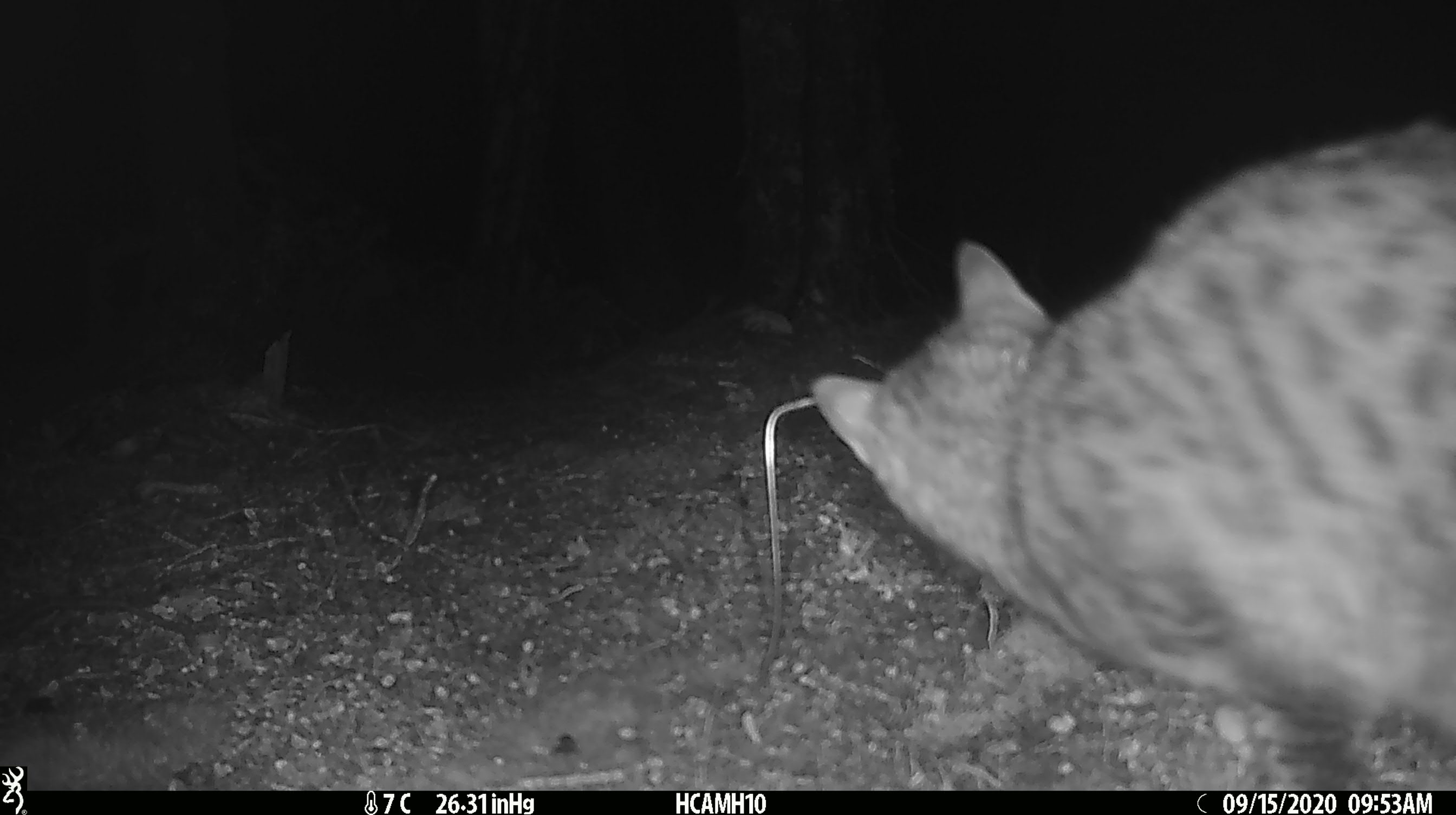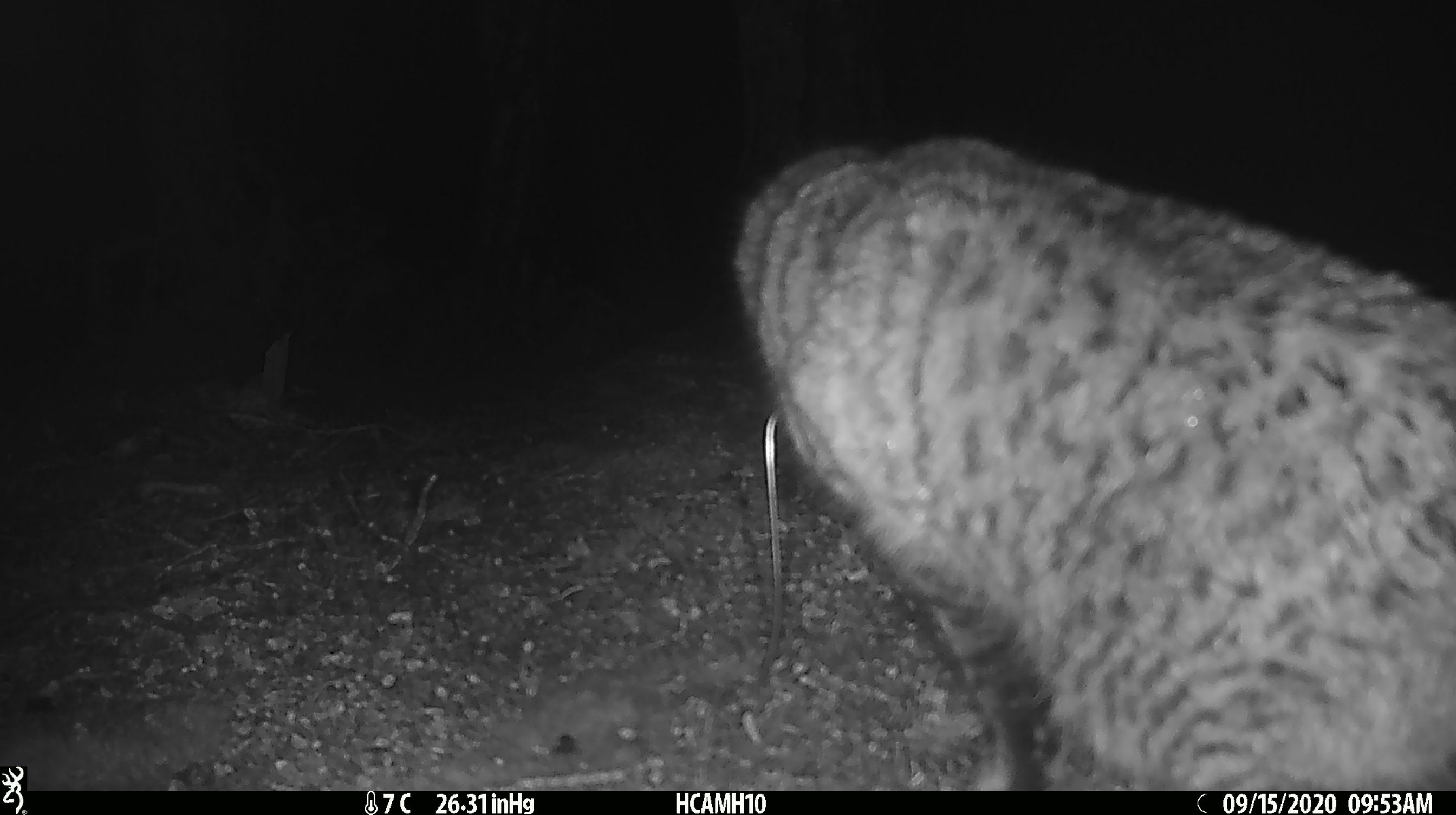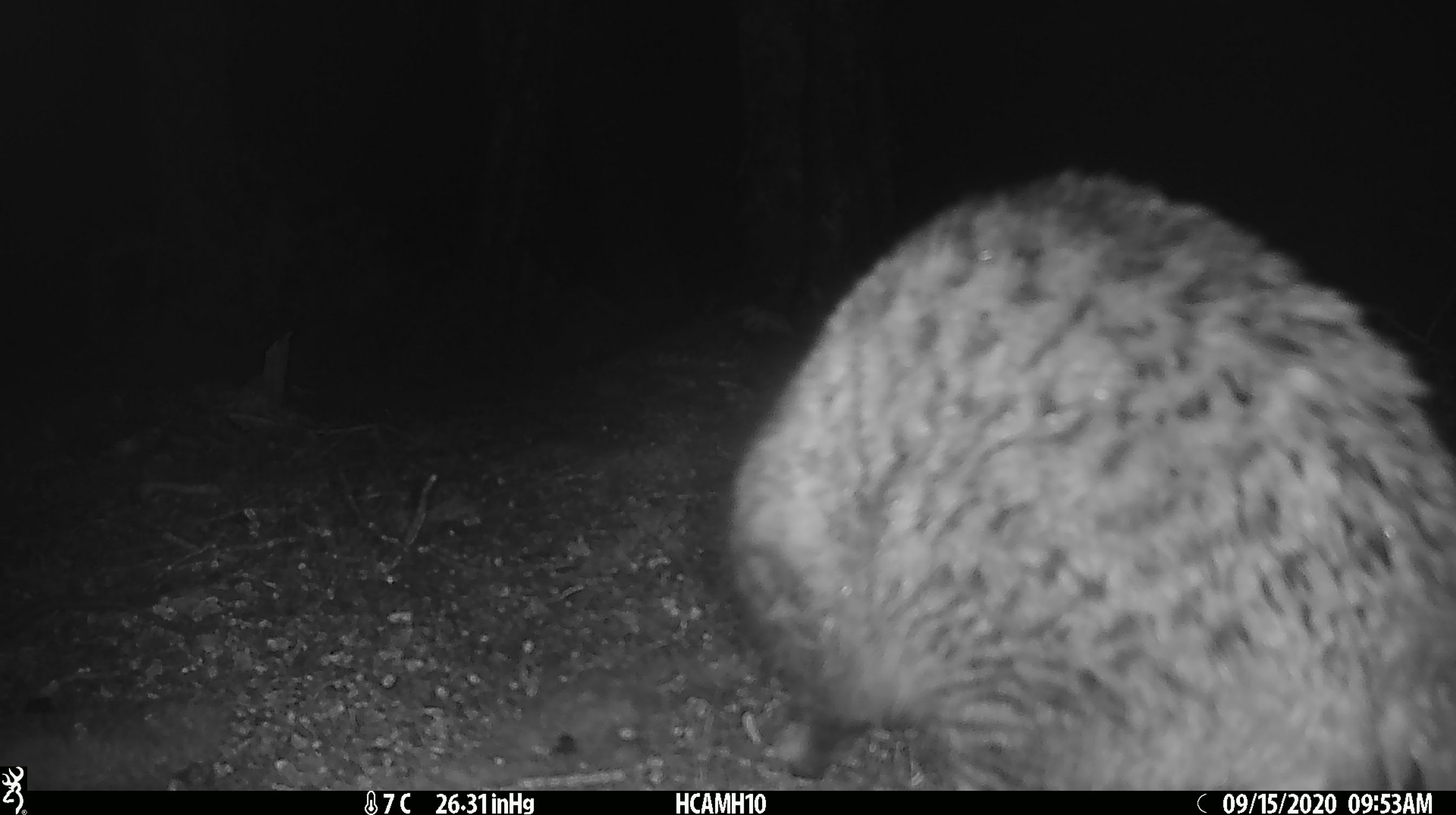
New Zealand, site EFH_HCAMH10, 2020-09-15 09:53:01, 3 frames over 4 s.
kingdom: Animalia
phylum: Chordata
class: Mammalia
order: Carnivora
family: Felidae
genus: Felis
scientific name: Felis catus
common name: domestic cat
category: cat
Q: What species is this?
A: Cat (domestic cat) (Felis catus).